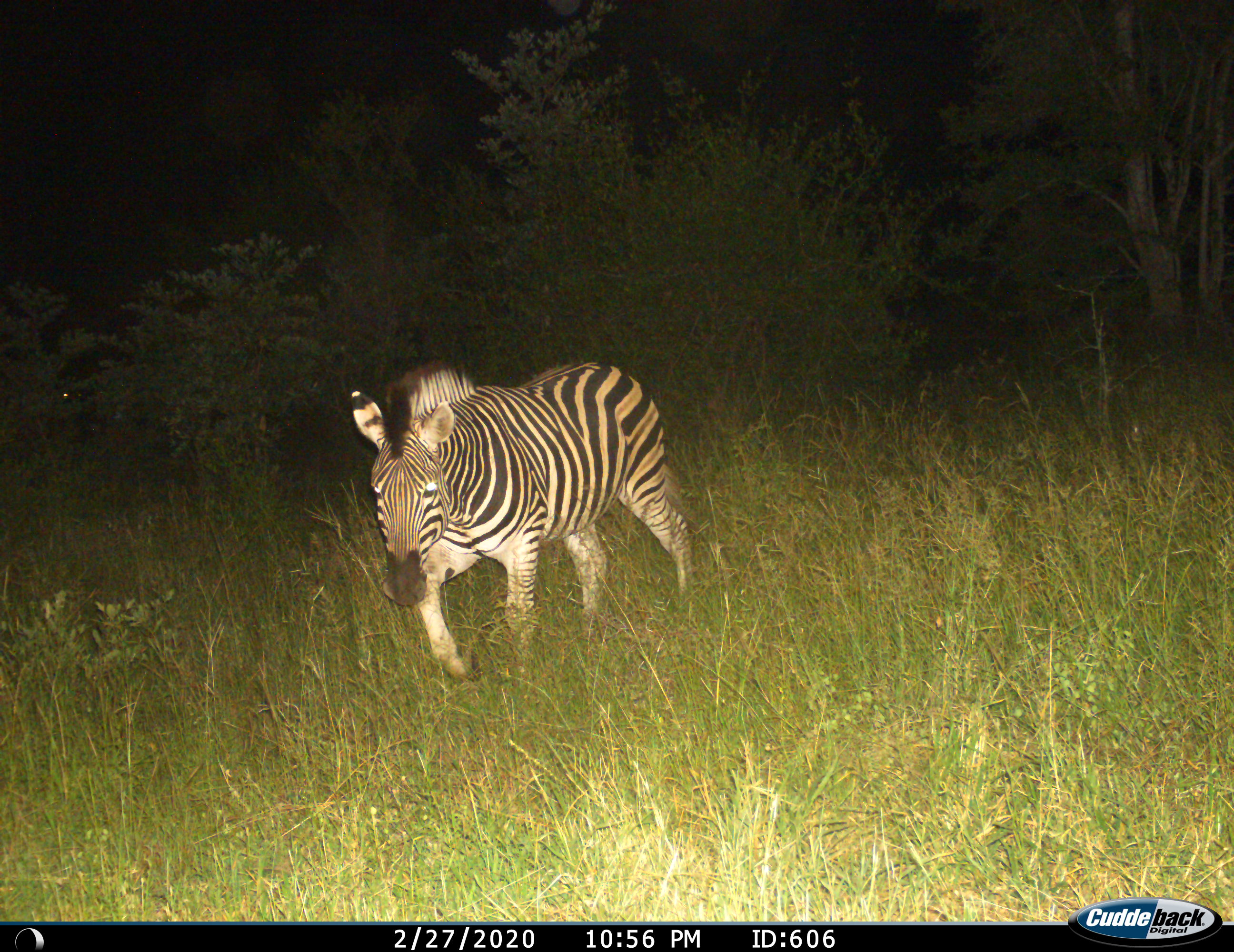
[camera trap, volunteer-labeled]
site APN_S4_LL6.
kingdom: Animalia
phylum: Chordata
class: Mammalia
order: Perissodactyla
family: Equidae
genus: Equus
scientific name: Equus quagga burchellii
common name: burchell's zebra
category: zebraburchells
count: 1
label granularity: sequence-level